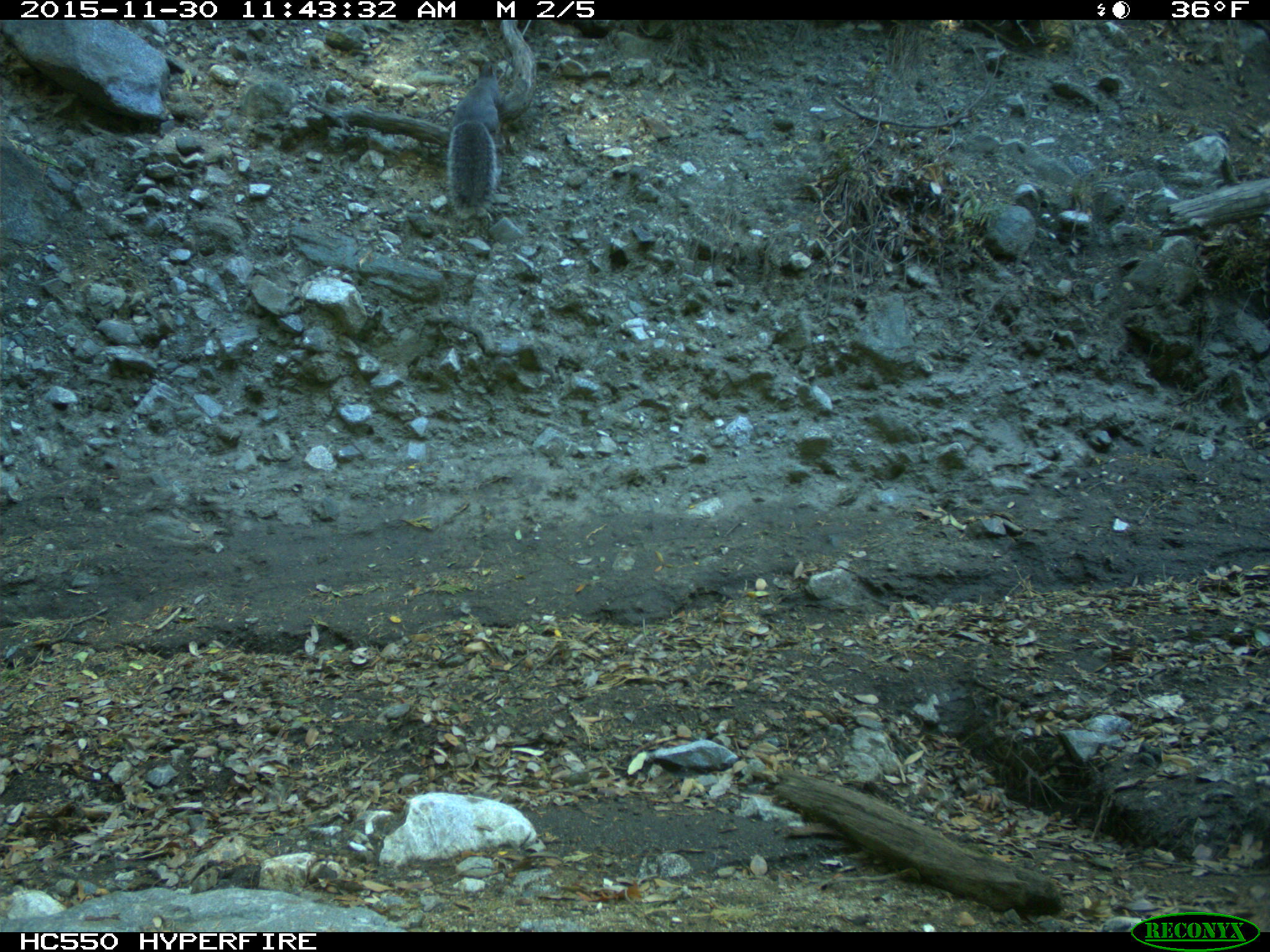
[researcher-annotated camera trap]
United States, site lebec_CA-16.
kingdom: Animalia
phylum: Chordata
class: Mammalia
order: Rodentia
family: Sciuridae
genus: Sciurus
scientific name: Sciurus carolinensis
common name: eastern gray squirrel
Sciurus carolinensis (eastern gray squirrel).